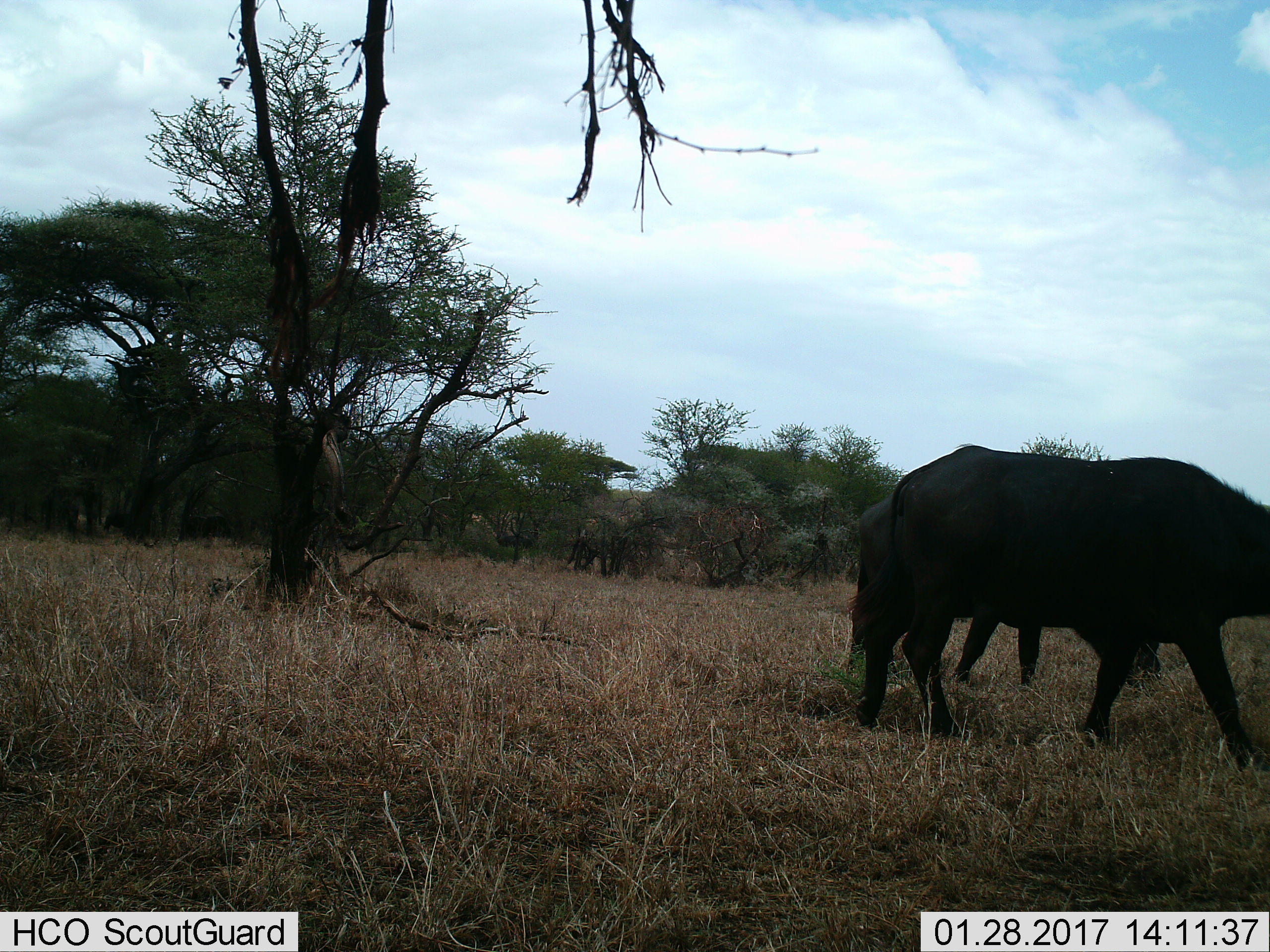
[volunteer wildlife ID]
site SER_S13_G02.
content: unidentified animal